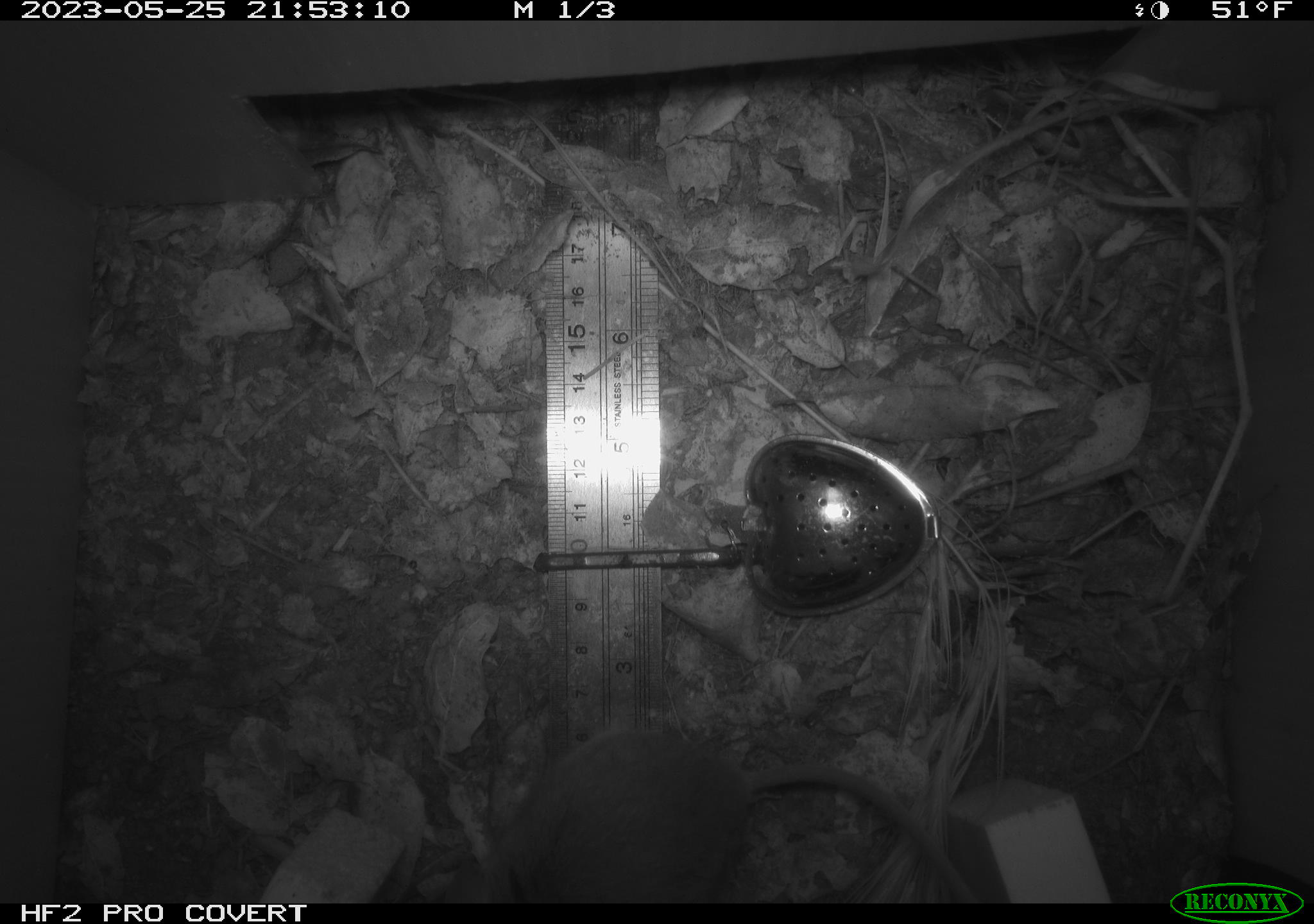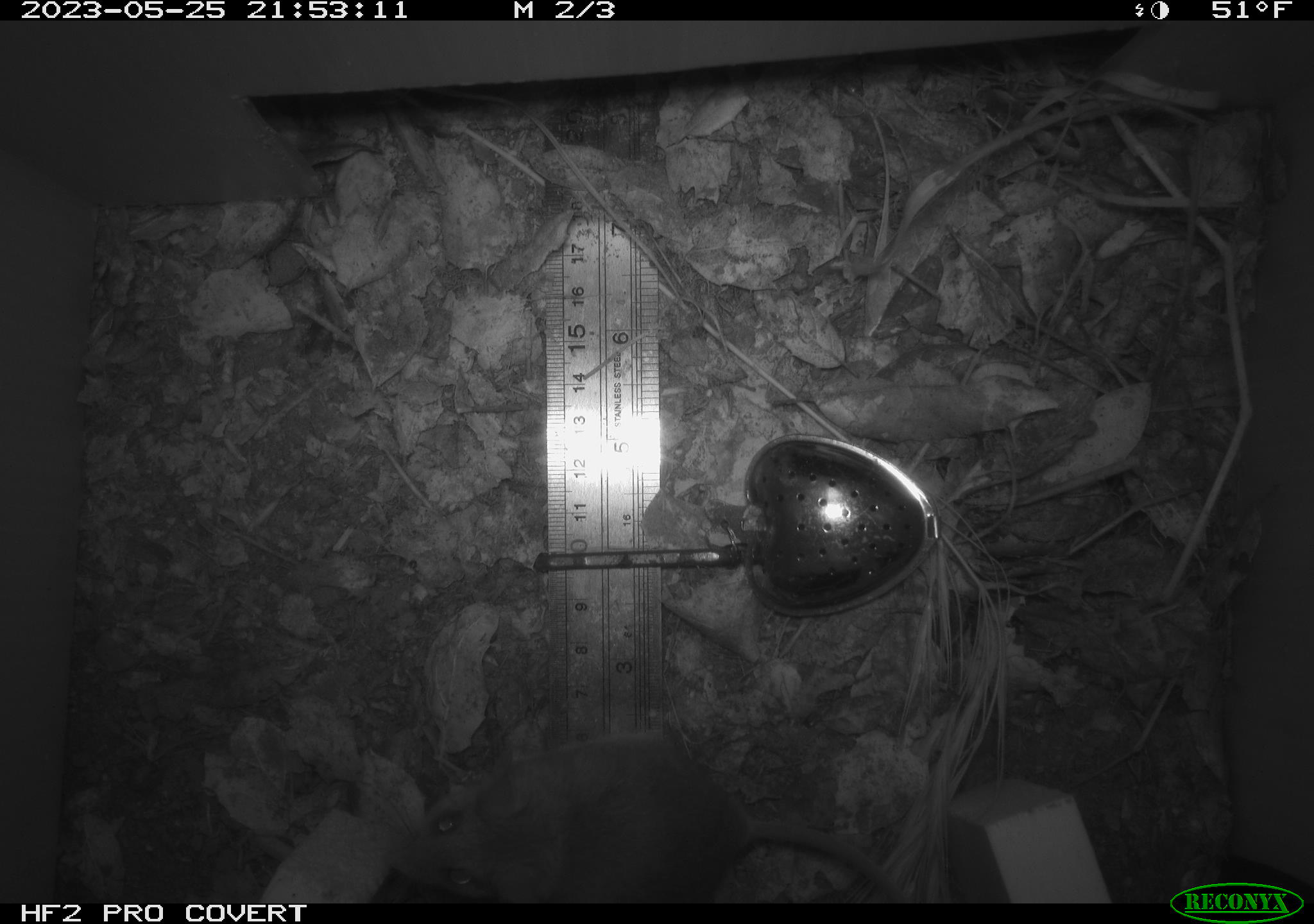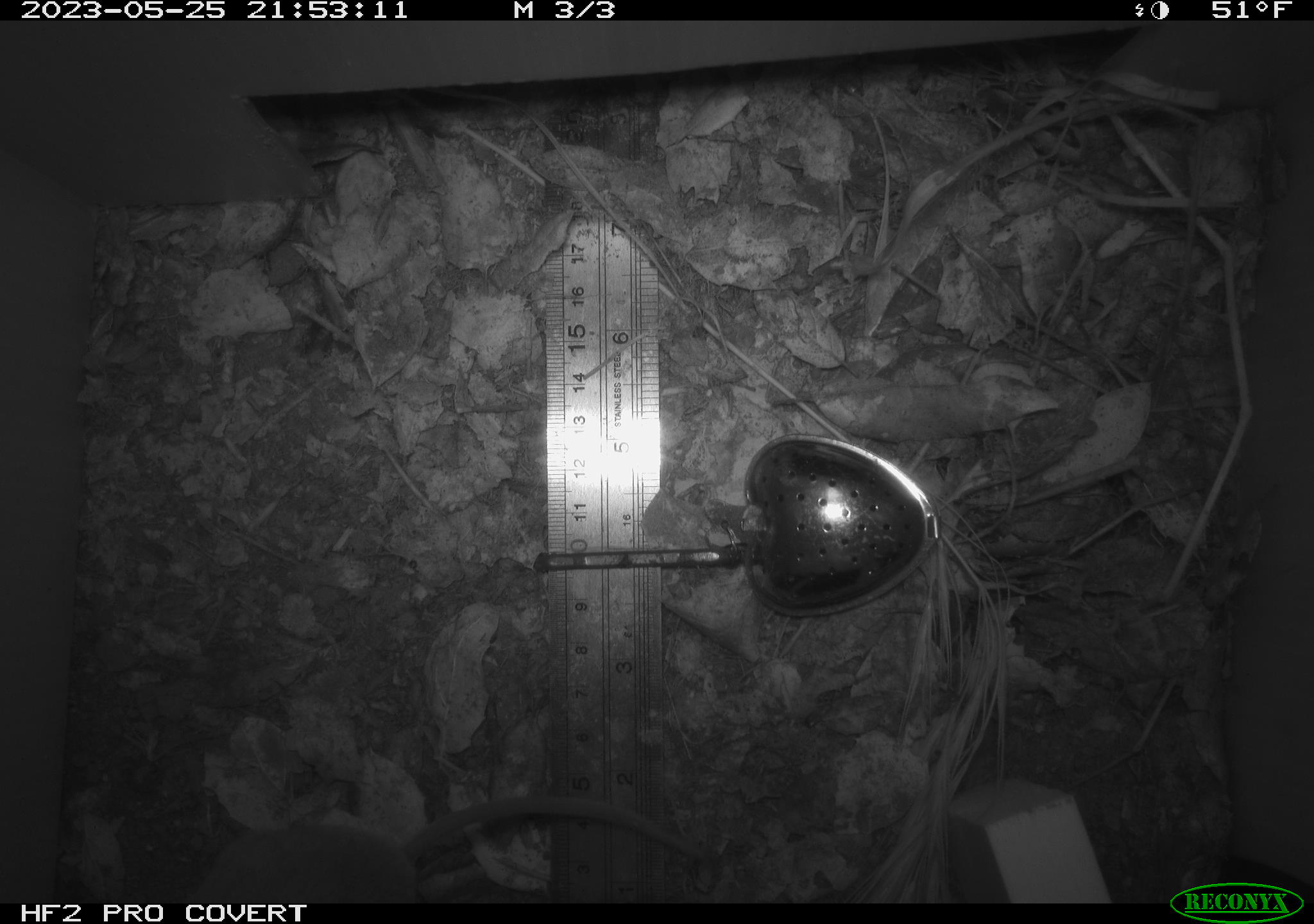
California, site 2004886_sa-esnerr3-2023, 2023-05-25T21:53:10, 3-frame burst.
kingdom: Animalia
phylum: Chordata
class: Mammalia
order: Rodentia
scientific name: Rodentia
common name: mouse species